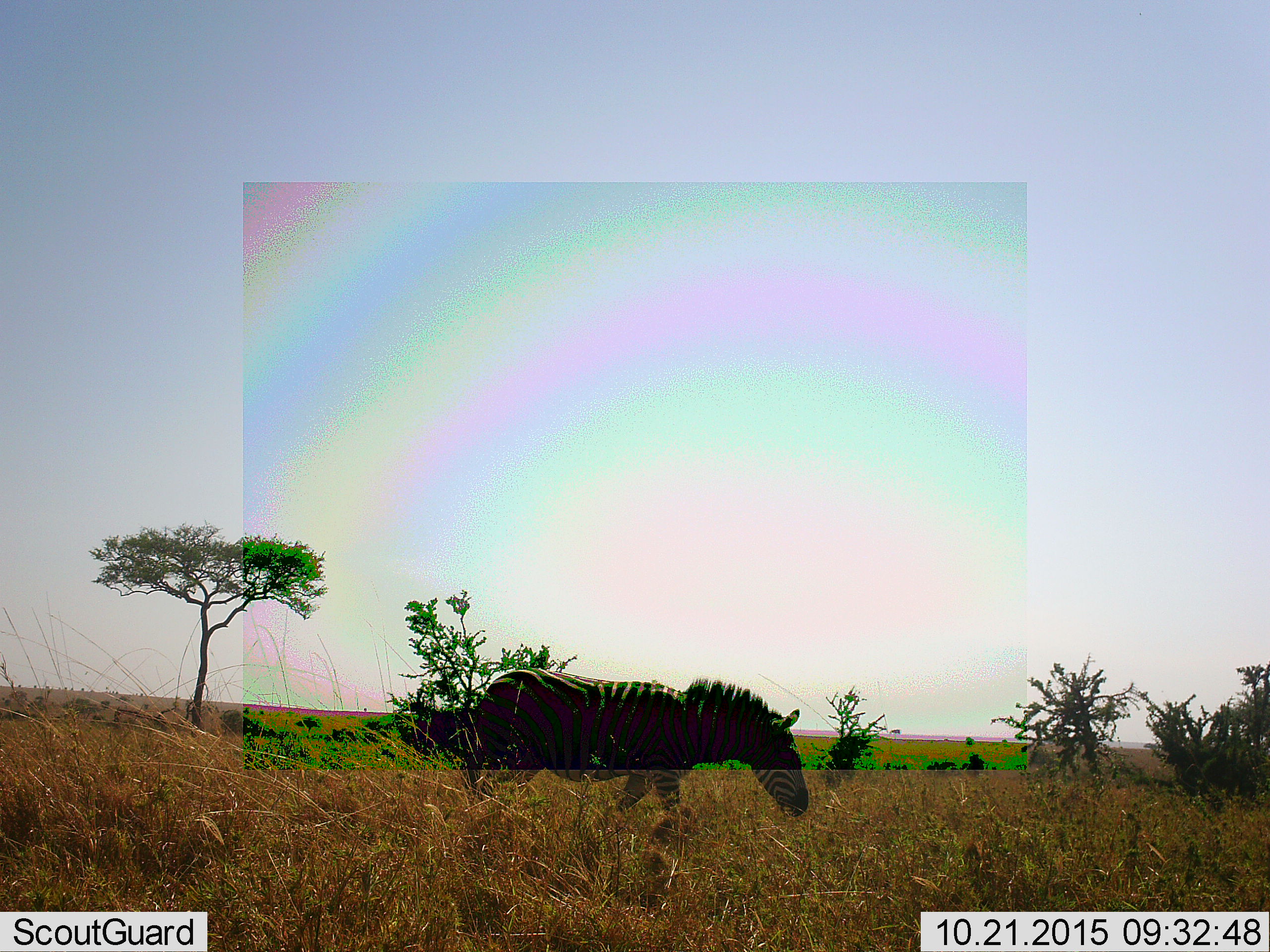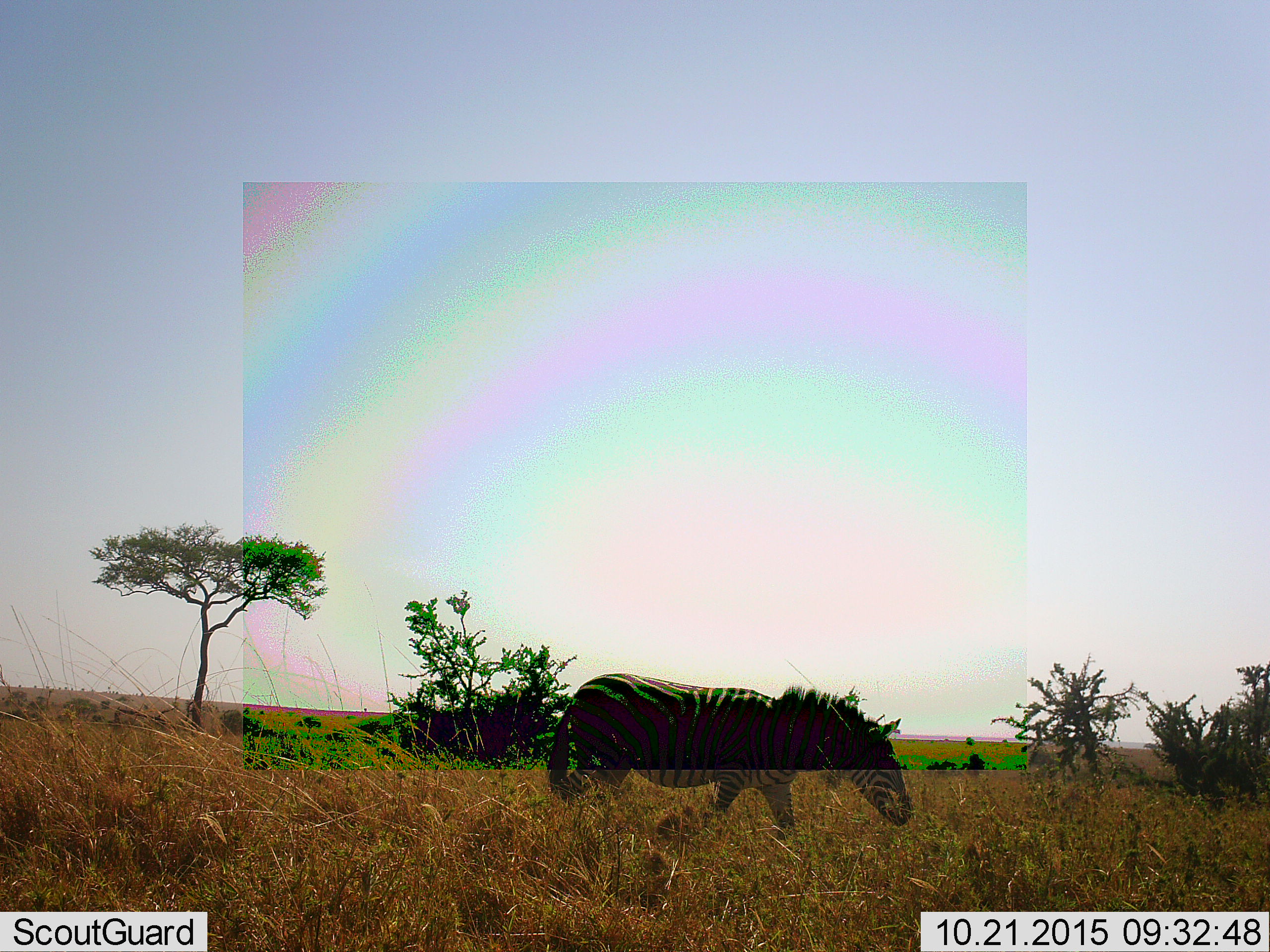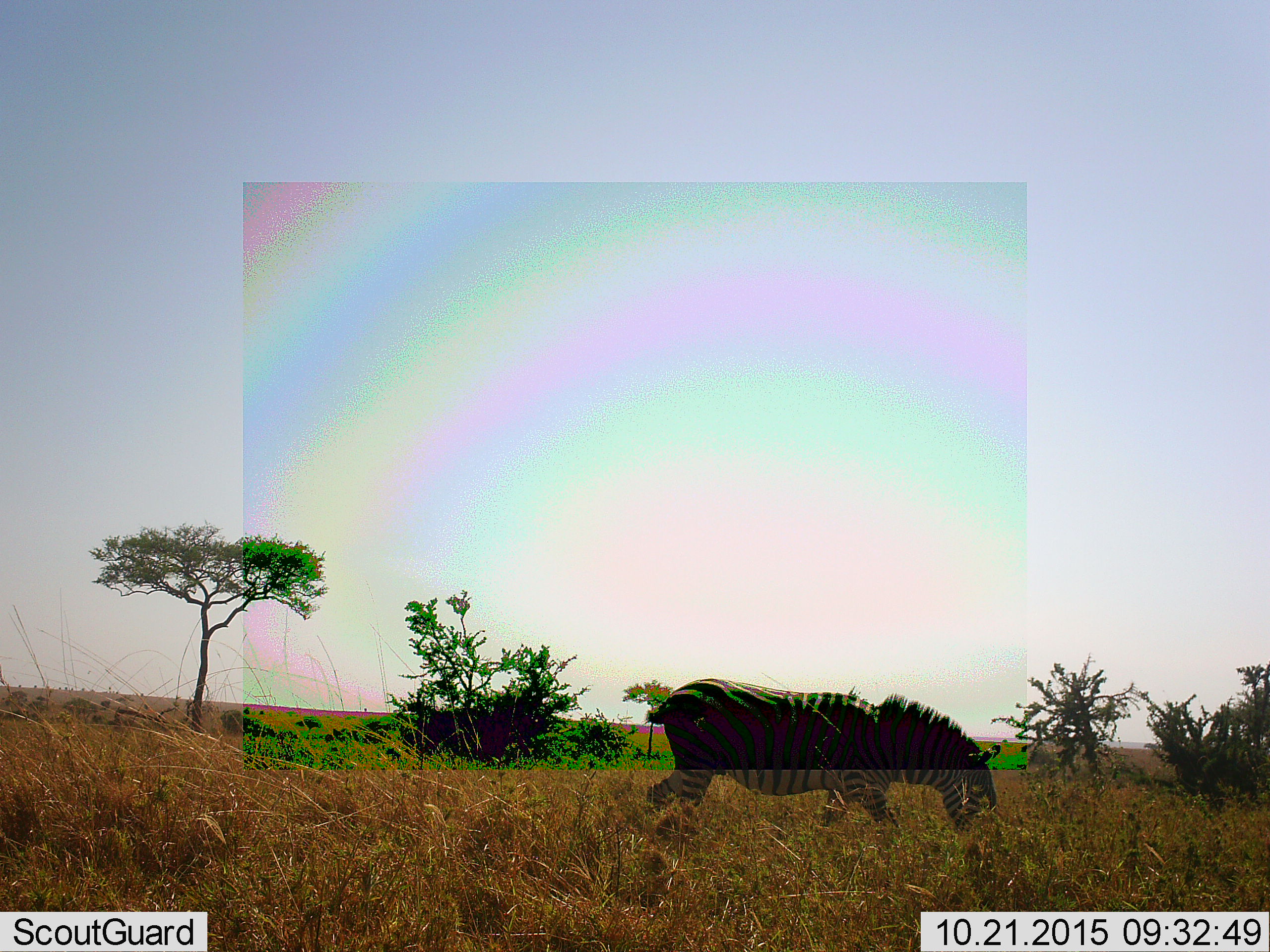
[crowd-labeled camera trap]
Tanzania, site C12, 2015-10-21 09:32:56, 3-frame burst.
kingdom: Animalia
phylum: Chordata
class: Mammalia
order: Perissodactyla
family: Equidae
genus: Equus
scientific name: Equus quagga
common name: plains zebra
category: zebra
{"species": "zebra (plains zebra) (Equus quagga)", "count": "1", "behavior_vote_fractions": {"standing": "6%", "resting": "6%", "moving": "83%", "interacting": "0%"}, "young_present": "0%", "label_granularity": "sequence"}